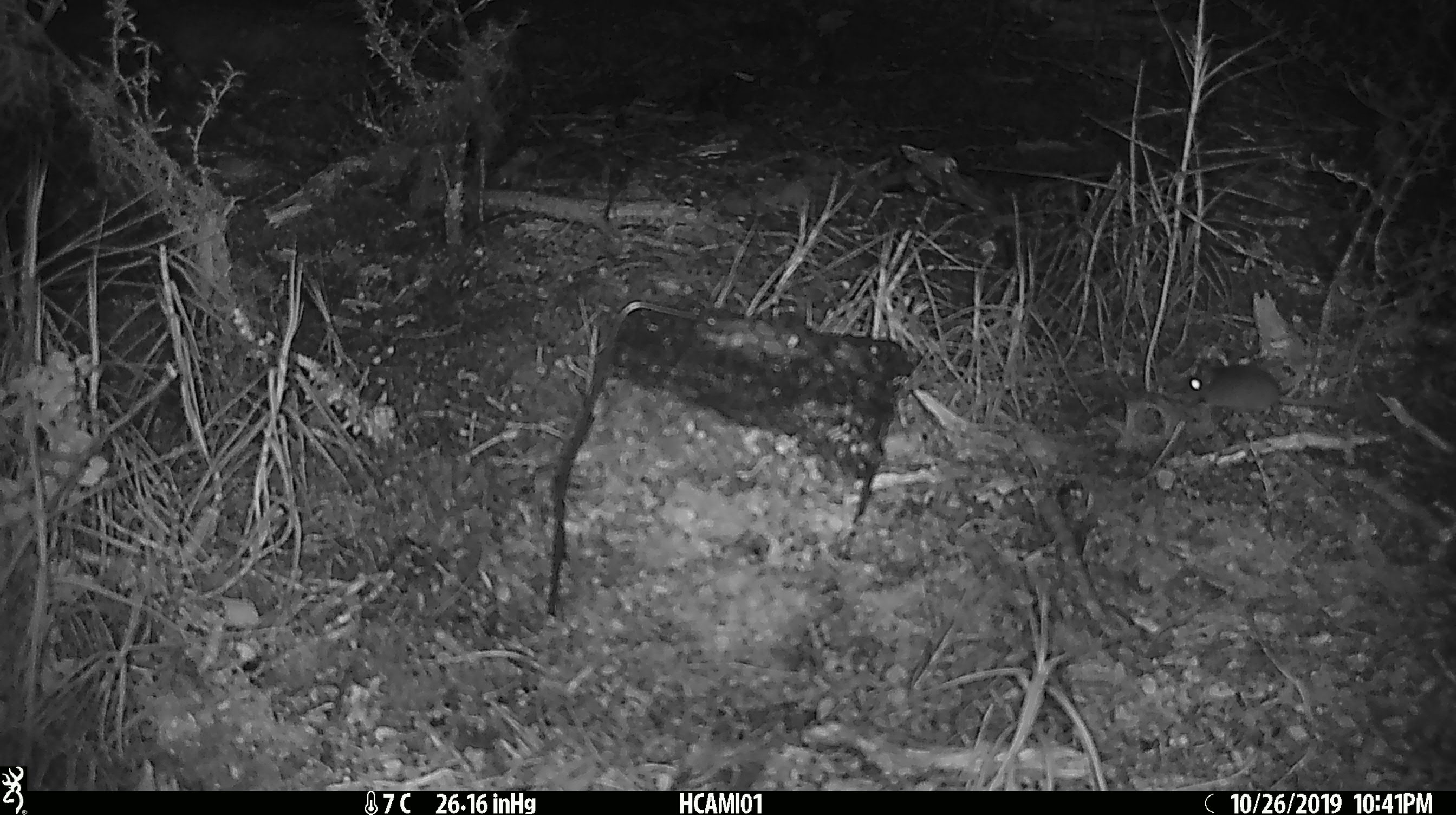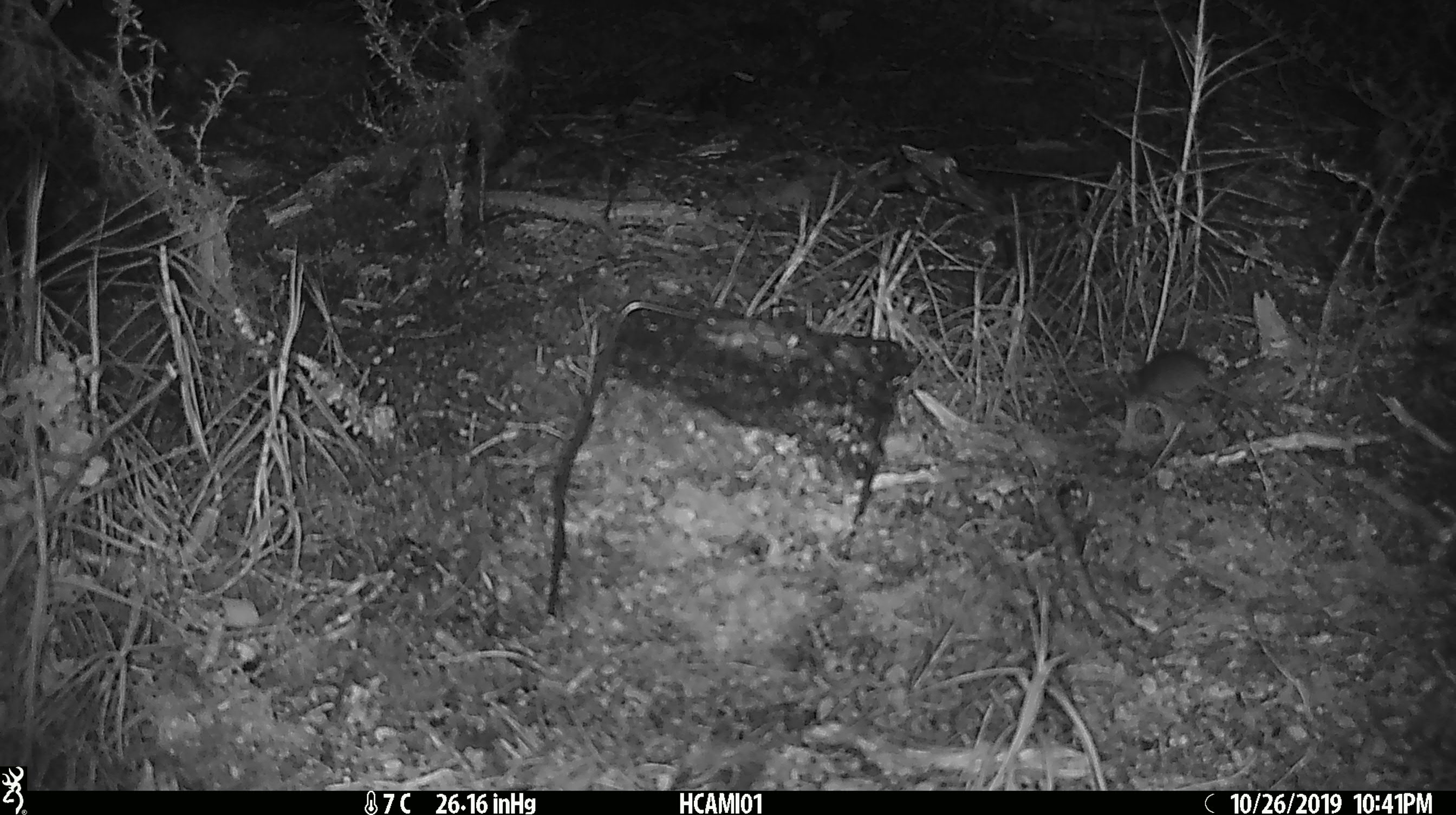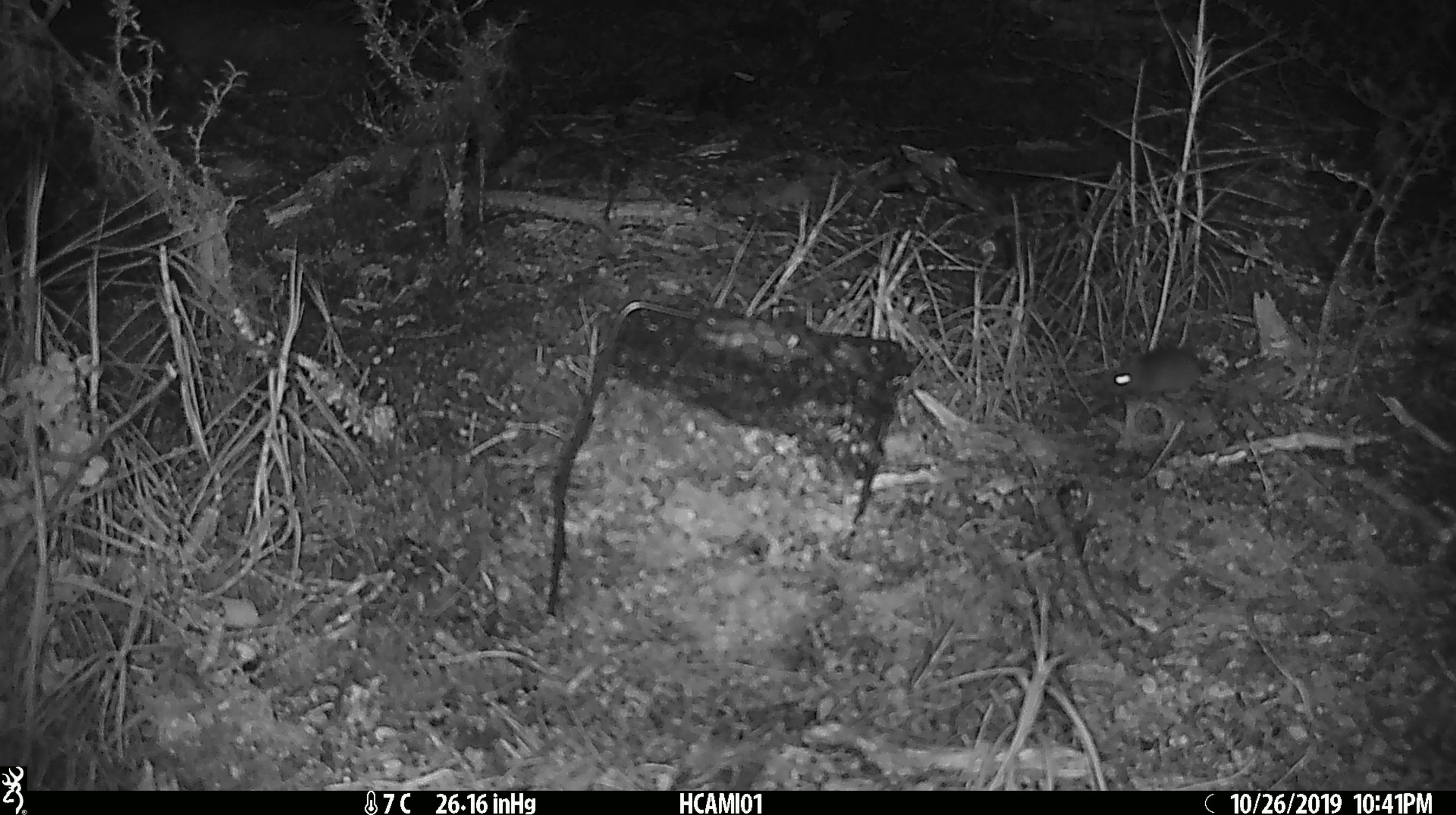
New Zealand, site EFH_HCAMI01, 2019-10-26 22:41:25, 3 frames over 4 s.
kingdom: Animalia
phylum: Chordata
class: Mammalia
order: Rodentia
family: Muridae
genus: Mus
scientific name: Mus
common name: mouse